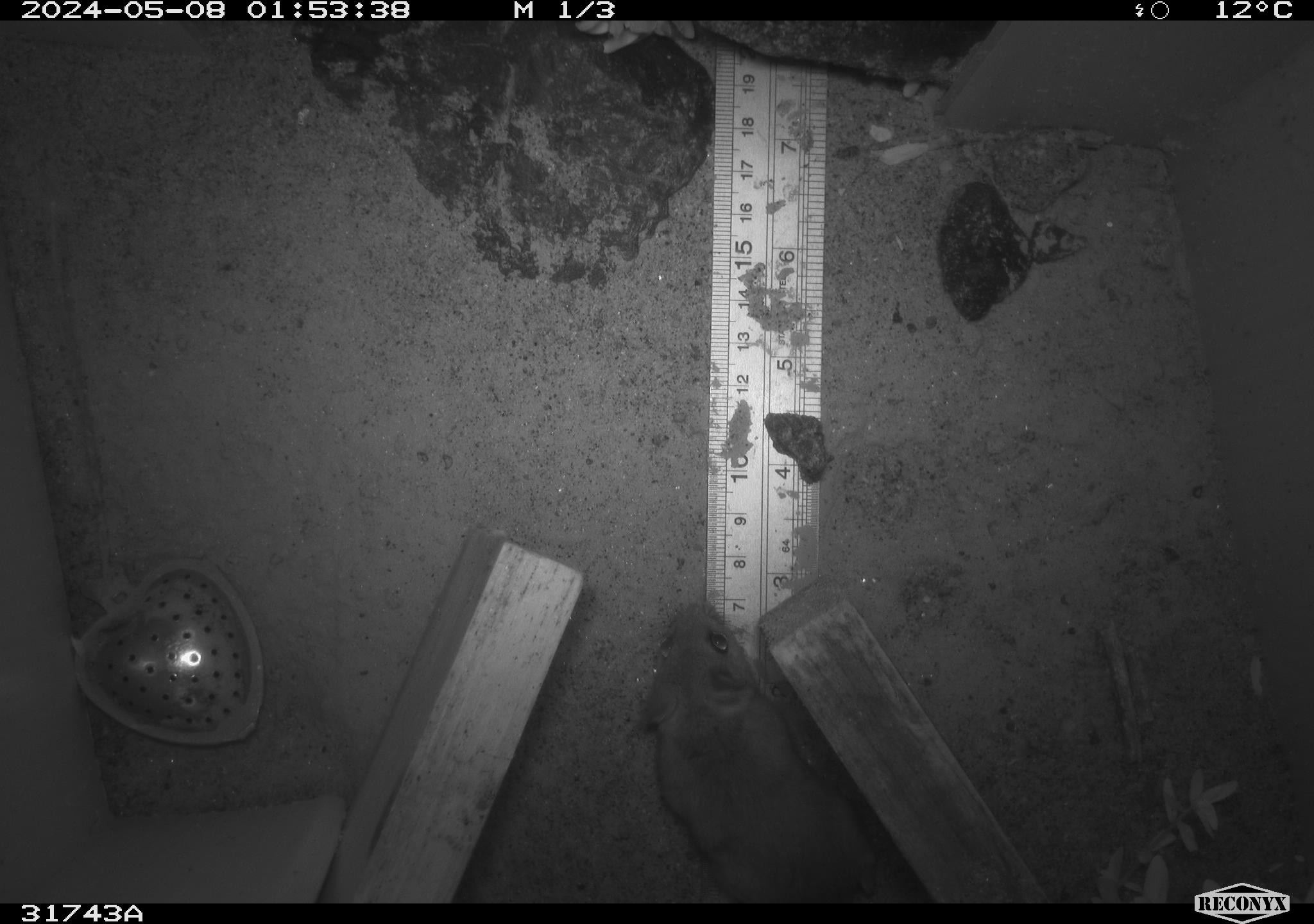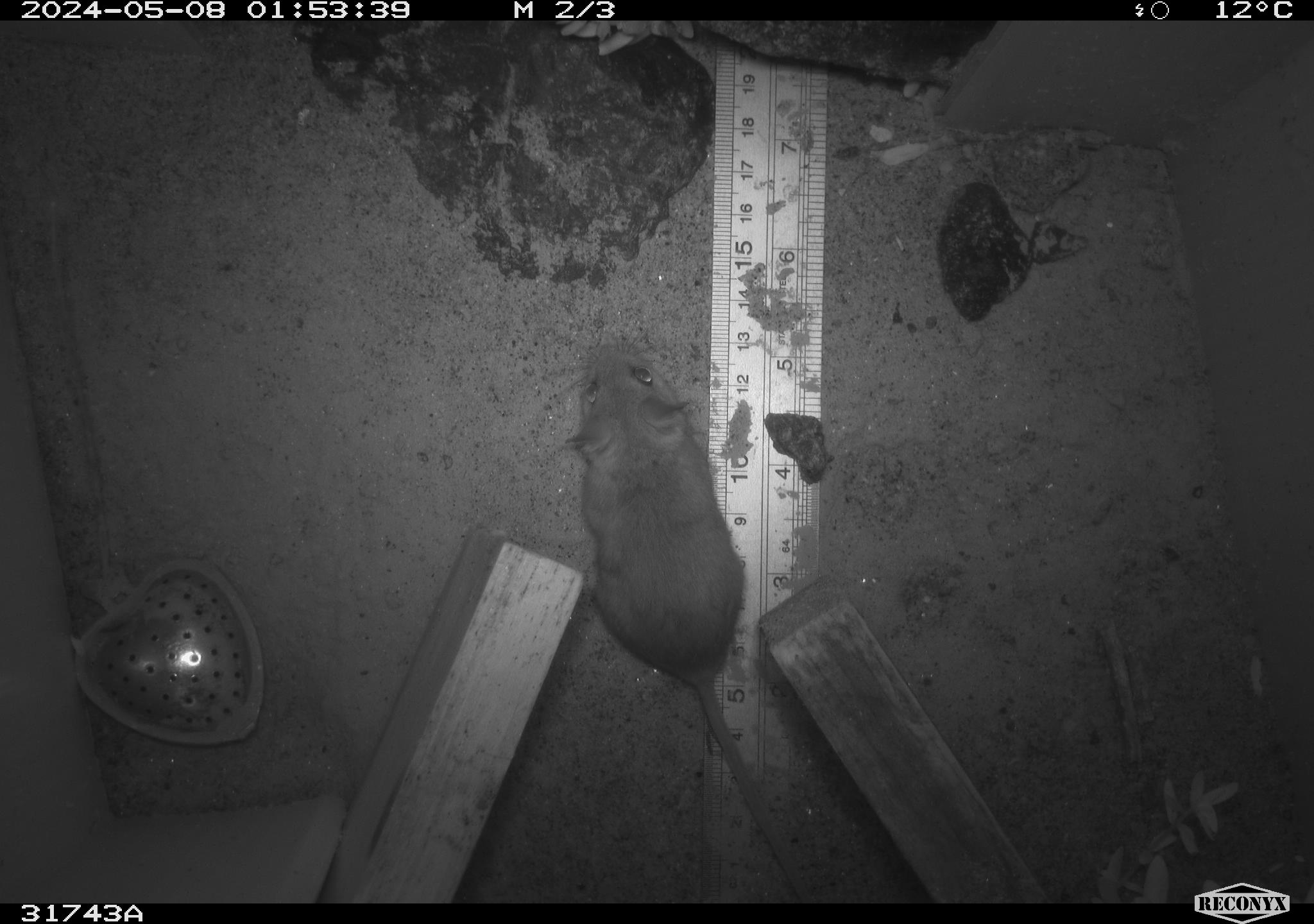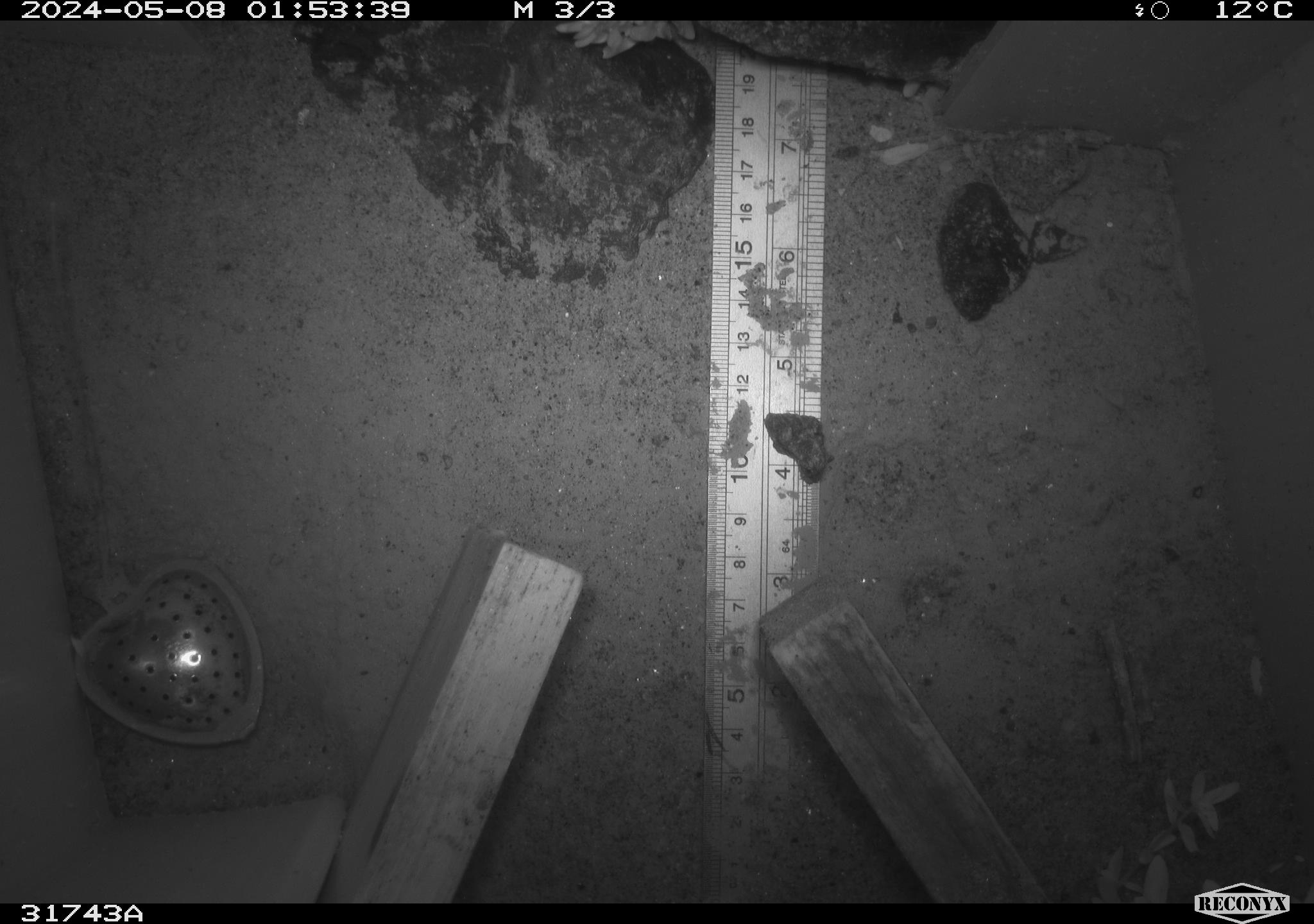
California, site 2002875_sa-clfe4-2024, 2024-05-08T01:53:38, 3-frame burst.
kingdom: Animalia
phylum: Chordata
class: Mammalia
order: Rodentia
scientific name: Rodentia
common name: mouse species